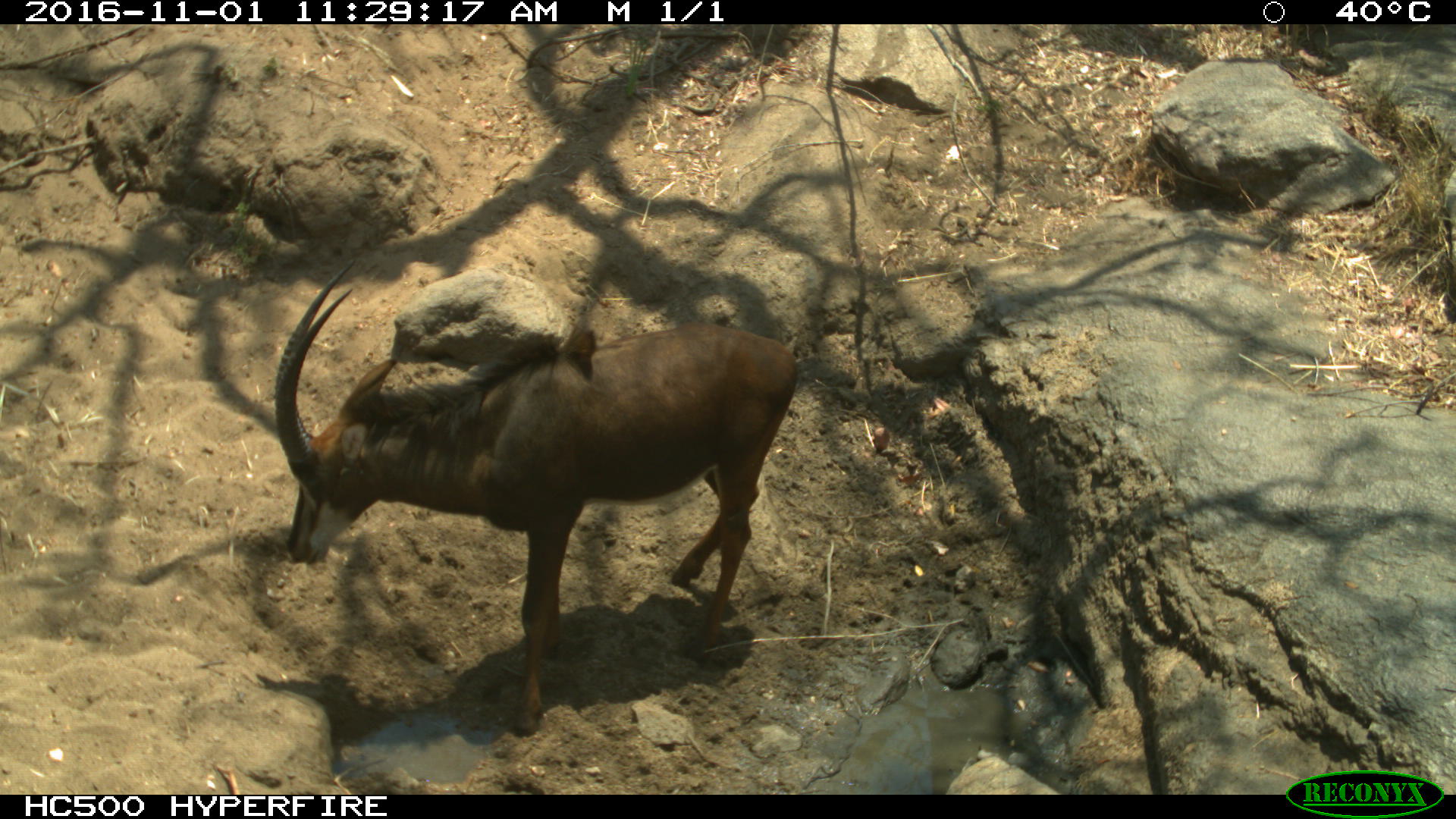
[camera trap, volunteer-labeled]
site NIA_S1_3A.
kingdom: Animalia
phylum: Chordata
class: Mammalia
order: Artiodactyla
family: Bovidae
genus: Hippotragus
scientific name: Hippotragus niger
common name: sable antelope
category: sable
Sable (sable antelope) (Hippotragus niger), count 1. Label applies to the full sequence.